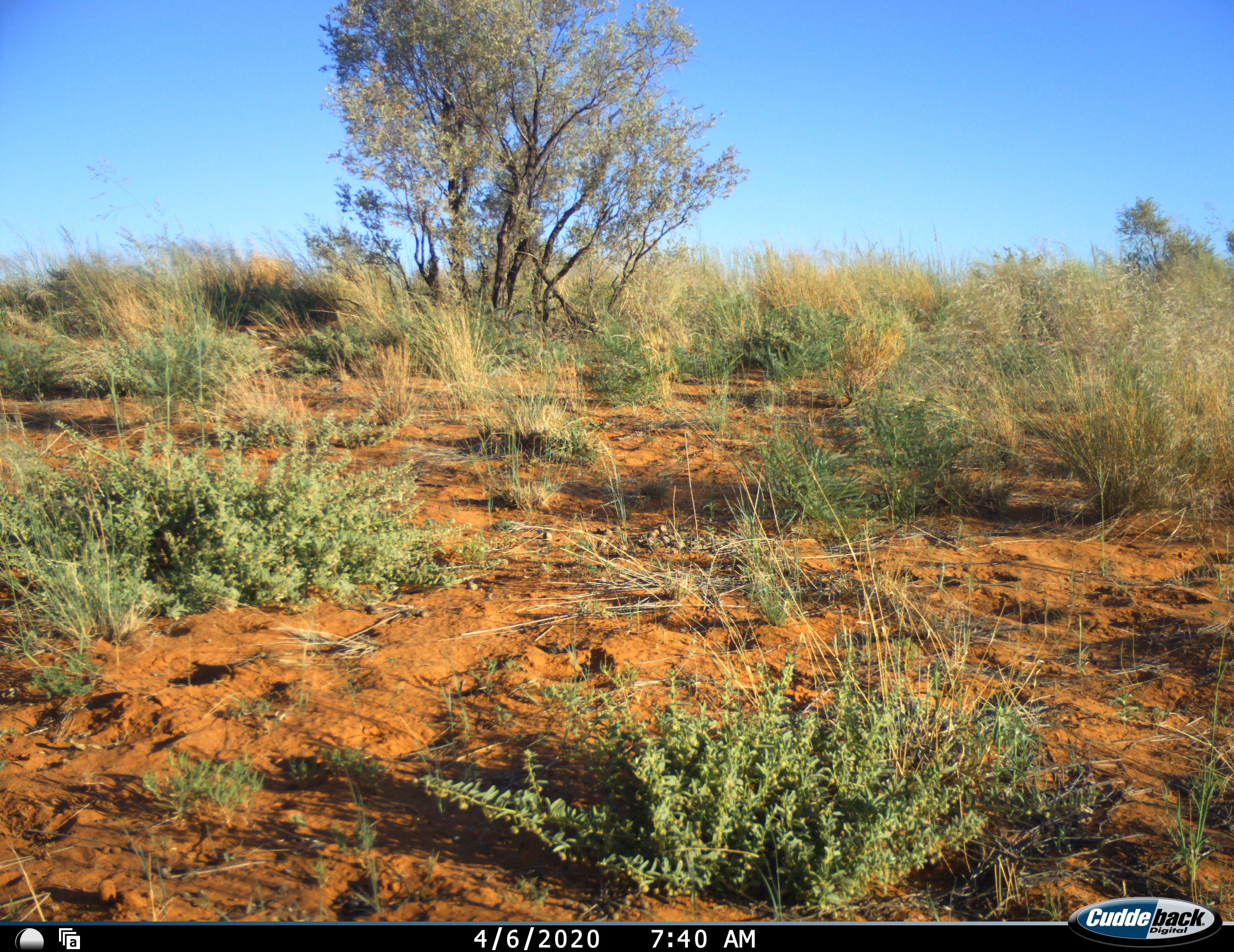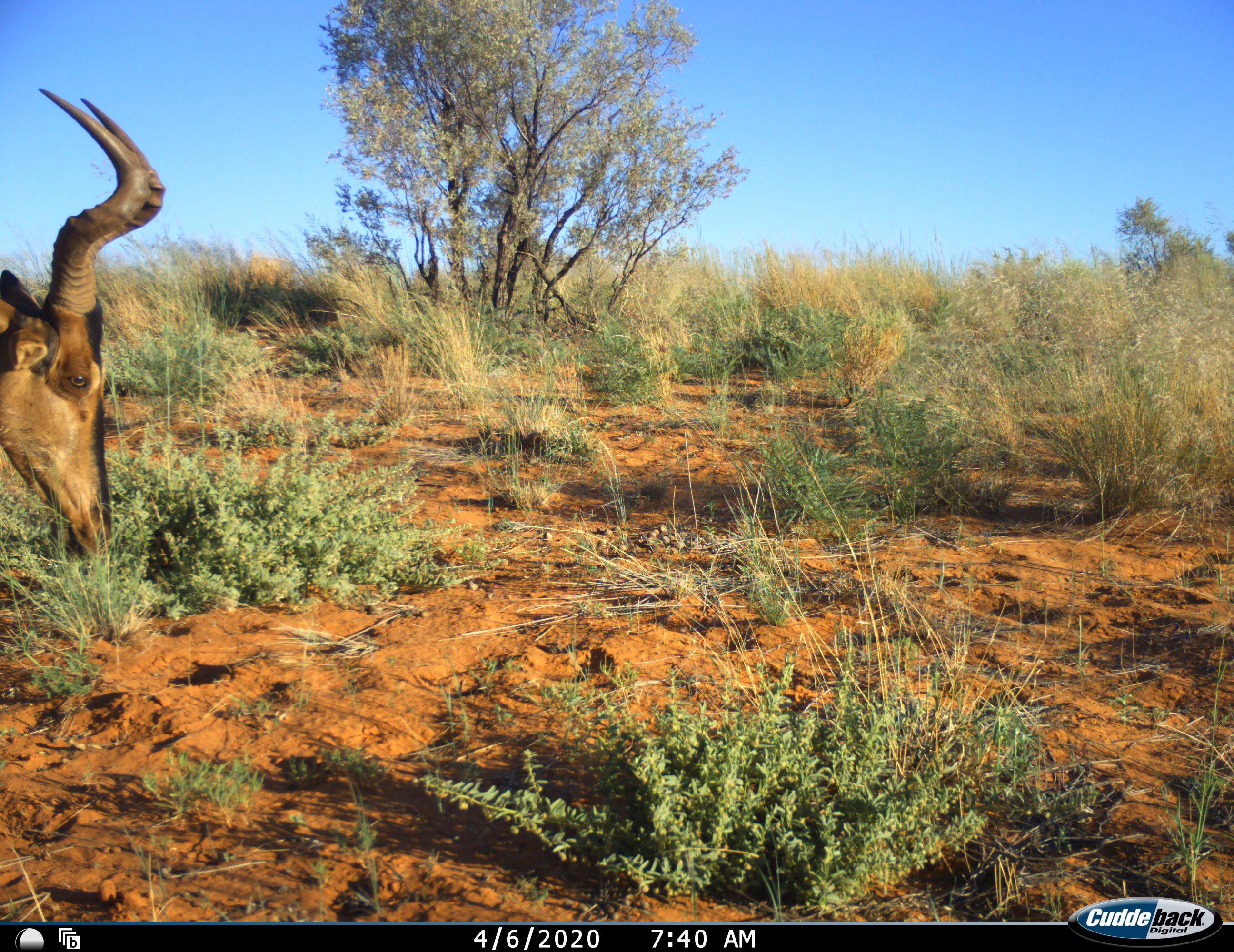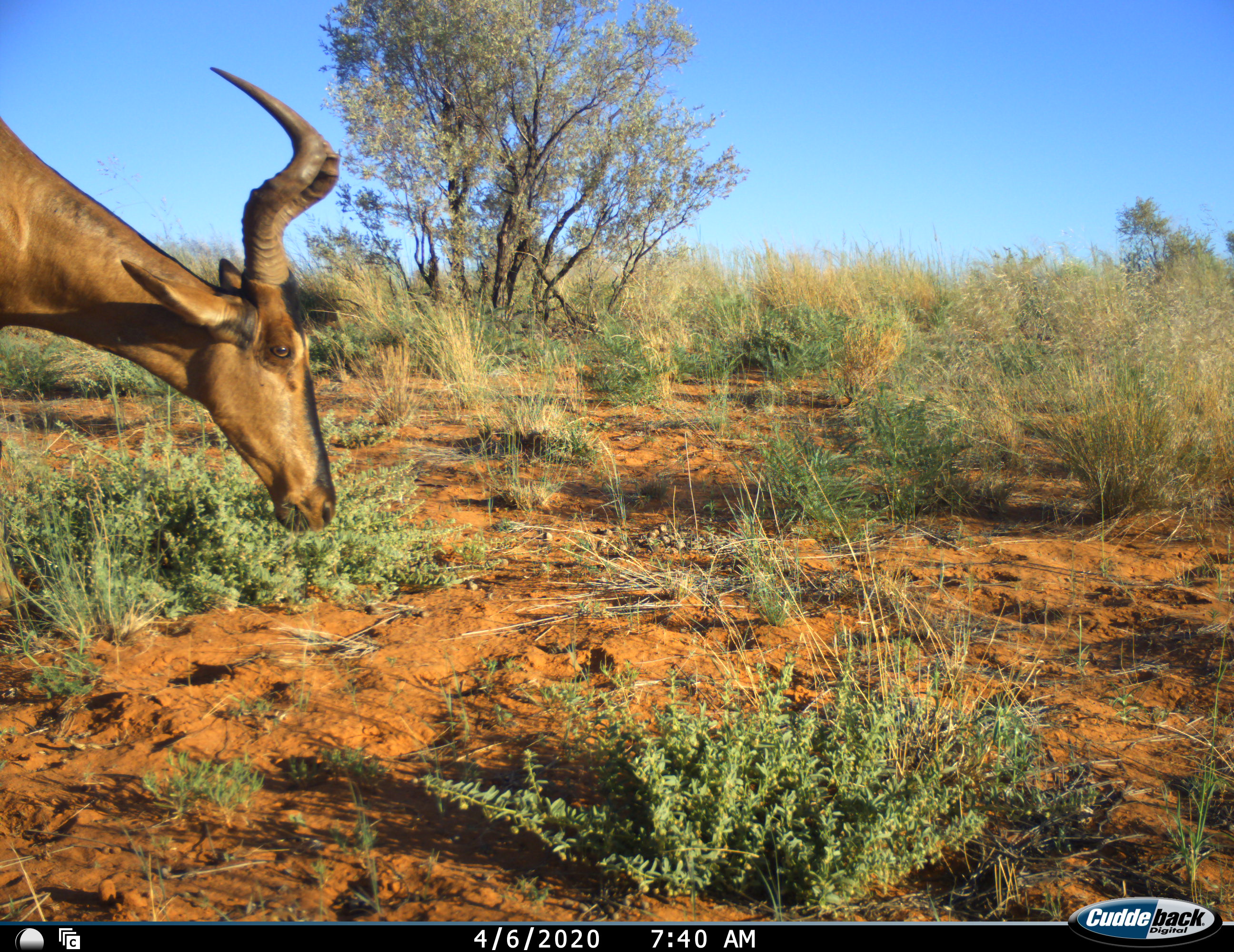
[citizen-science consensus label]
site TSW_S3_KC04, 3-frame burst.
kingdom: Animalia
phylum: Chordata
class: Mammalia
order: Artiodactyla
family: Bovidae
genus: Alcelaphus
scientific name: Alcelaphus buselaphus caama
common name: red hartebeest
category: hartebeestred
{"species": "hartebeestred (red hartebeest) (Alcelaphus buselaphus caama)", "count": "1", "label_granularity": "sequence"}